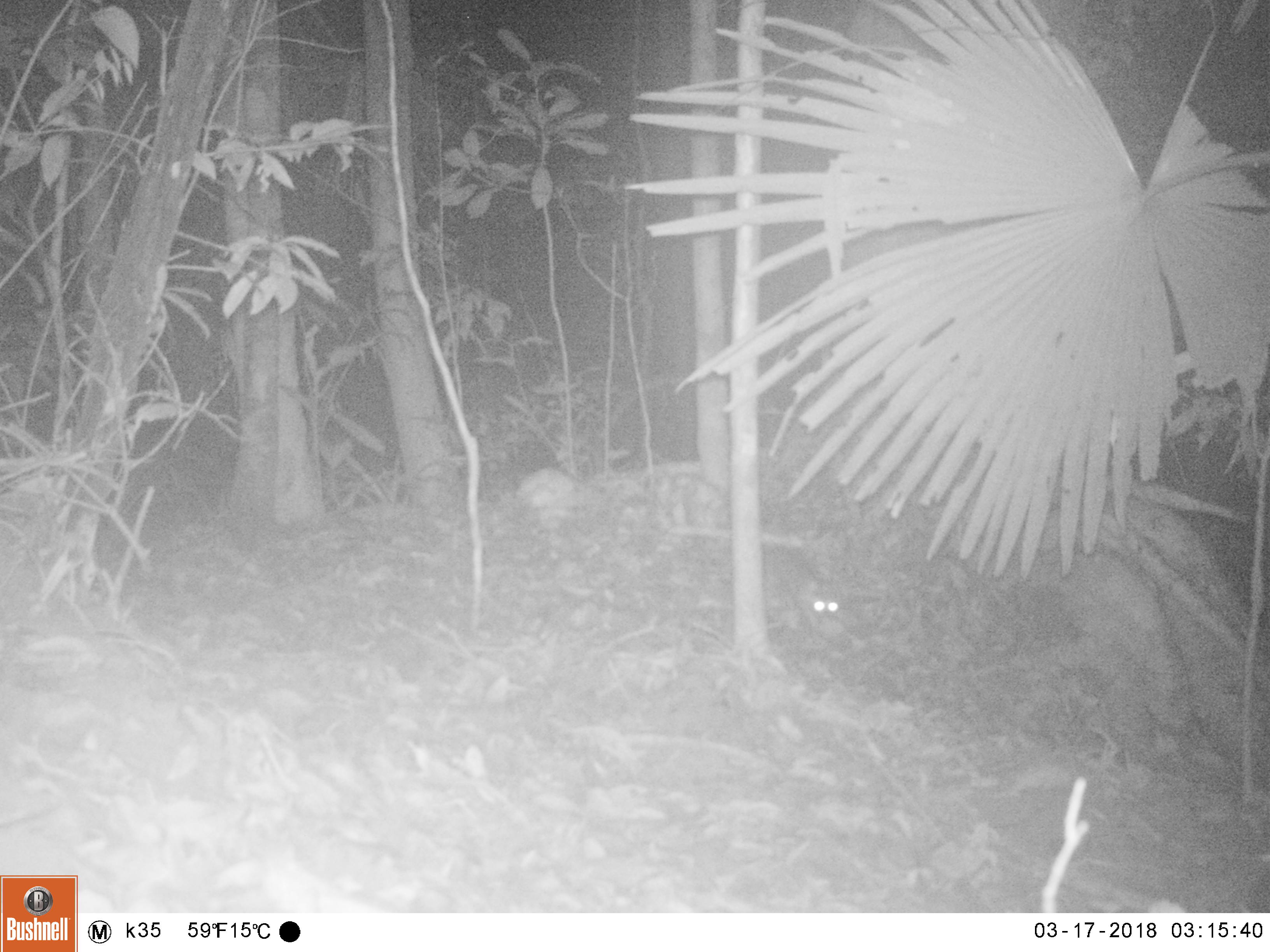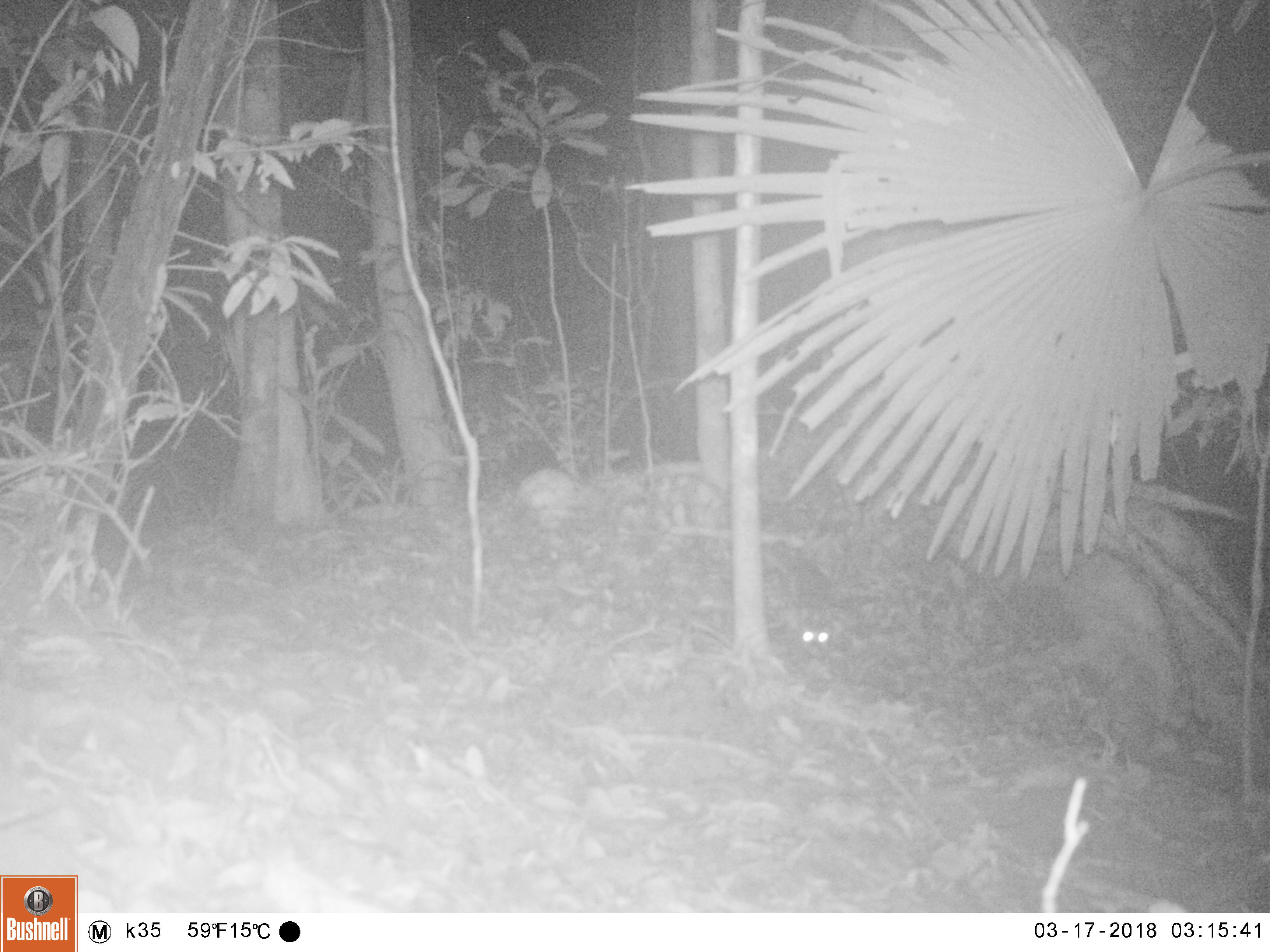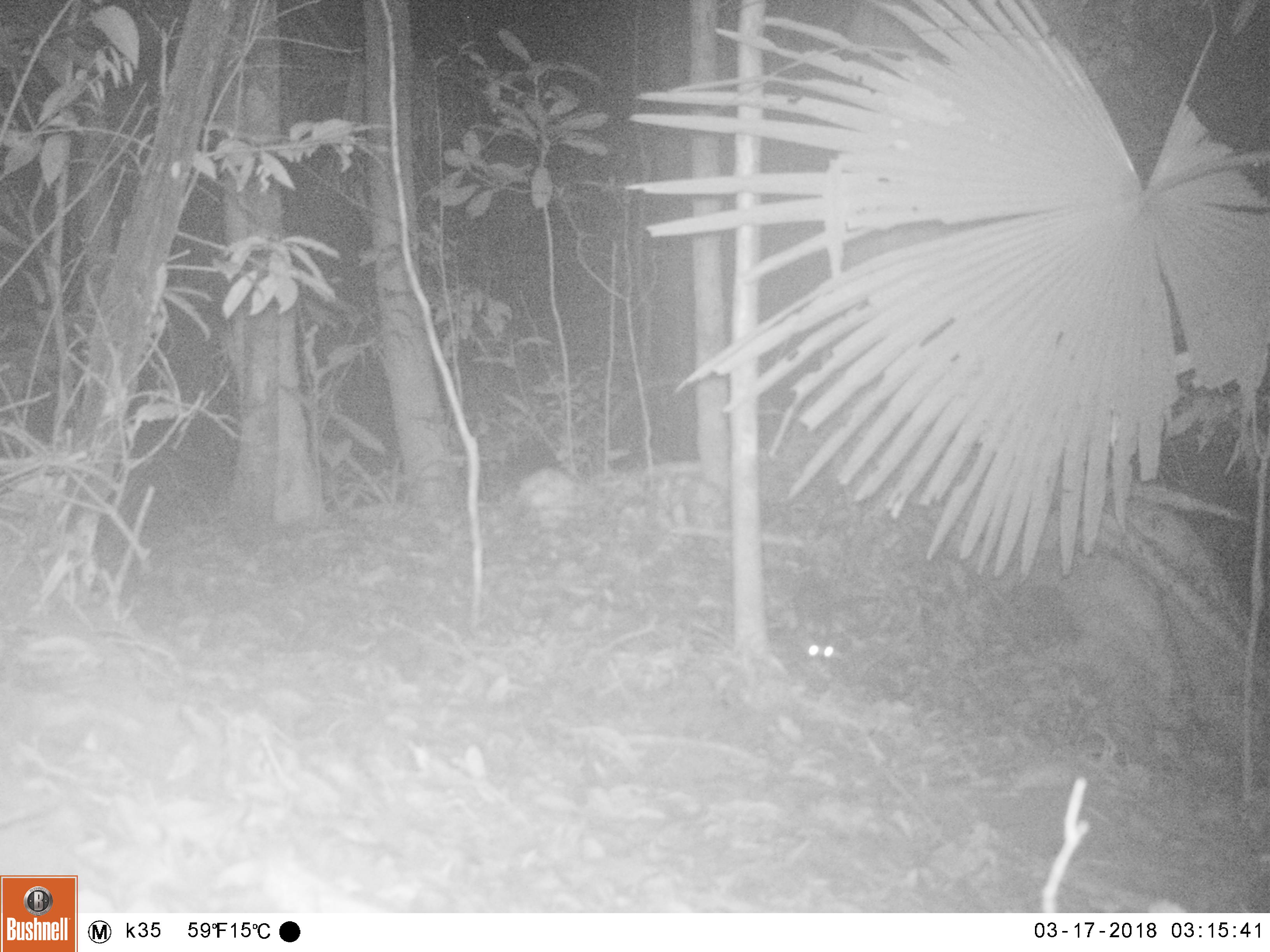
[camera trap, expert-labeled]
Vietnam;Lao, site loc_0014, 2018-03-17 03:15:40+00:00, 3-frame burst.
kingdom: Animalia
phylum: Chordata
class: Mammalia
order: Carnivora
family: Mustelidae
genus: Melogale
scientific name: Melogale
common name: ferret badger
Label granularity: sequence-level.